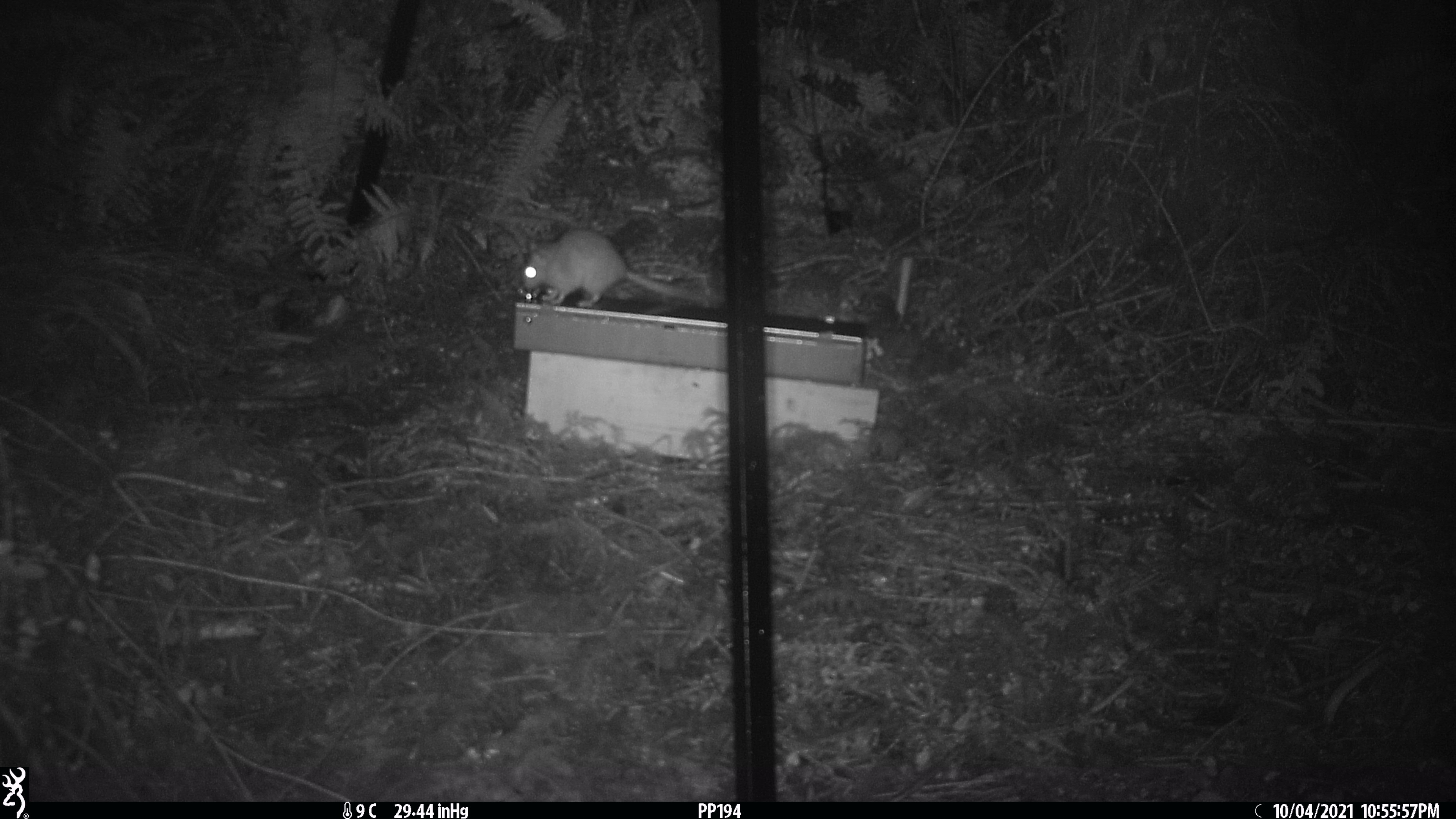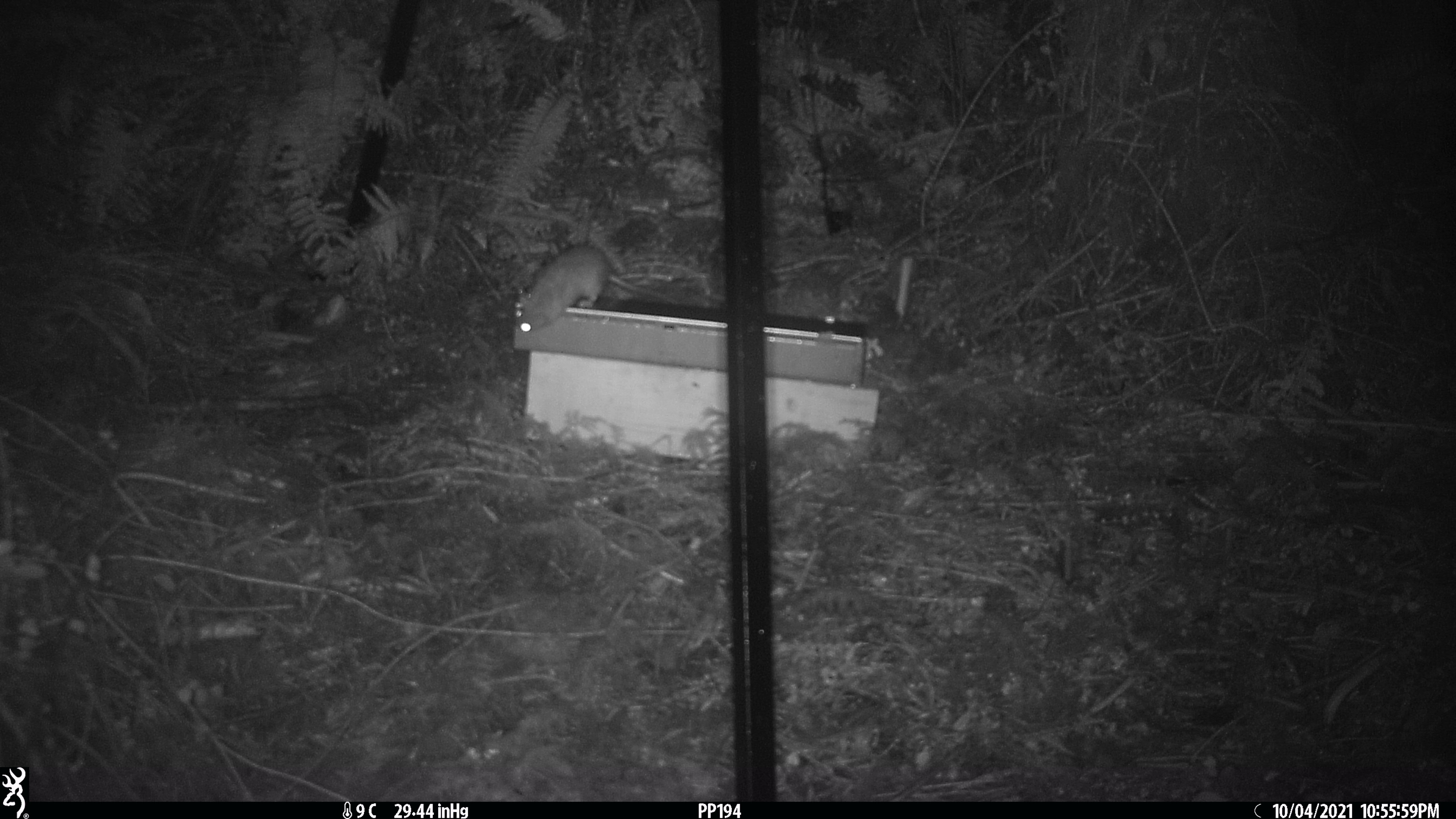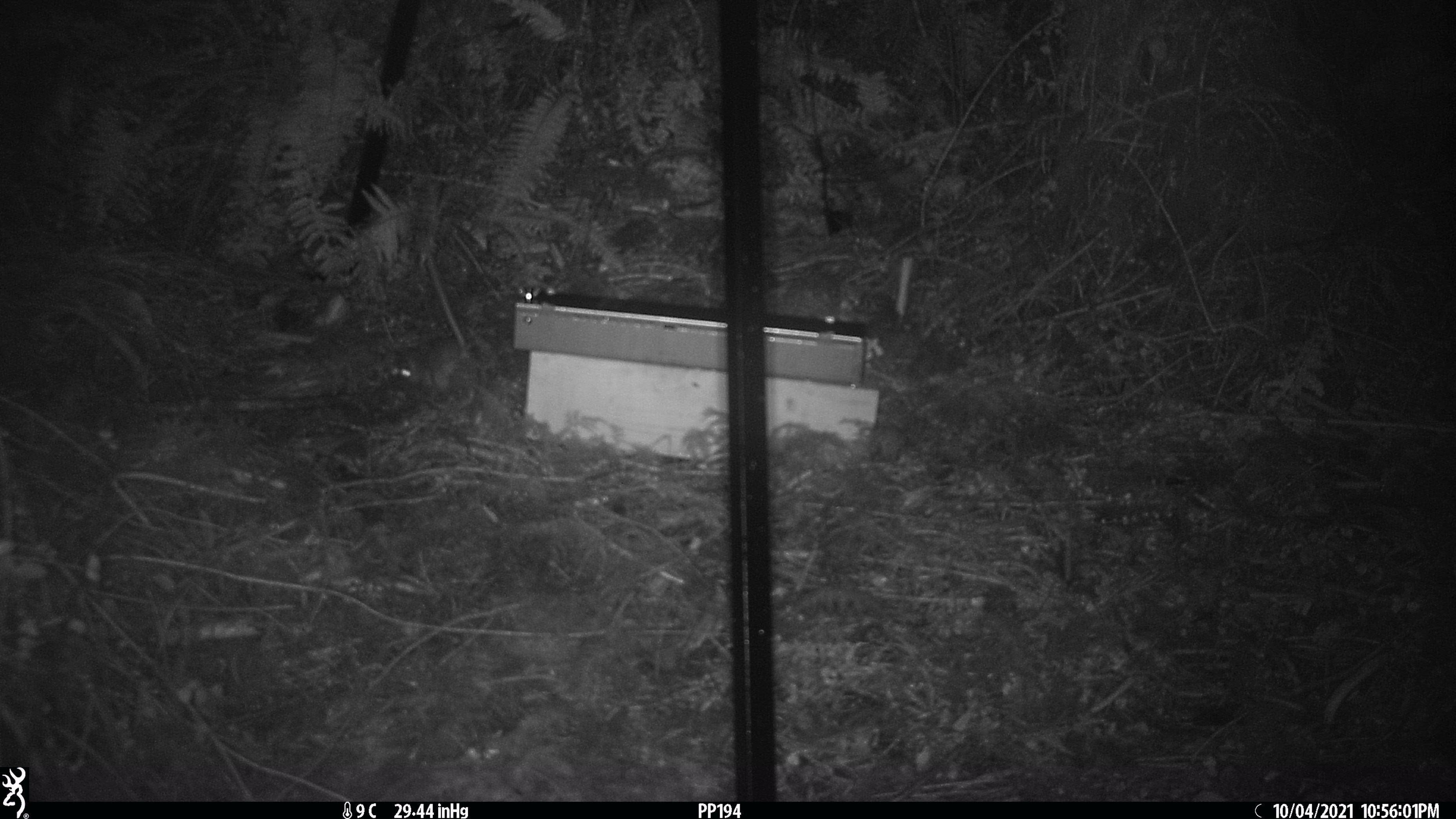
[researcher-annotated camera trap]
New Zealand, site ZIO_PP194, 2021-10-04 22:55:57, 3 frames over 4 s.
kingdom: Animalia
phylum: Chordata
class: Mammalia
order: Rodentia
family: Muridae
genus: Rattus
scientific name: Rattus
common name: rat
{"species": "rat (Rattus)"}